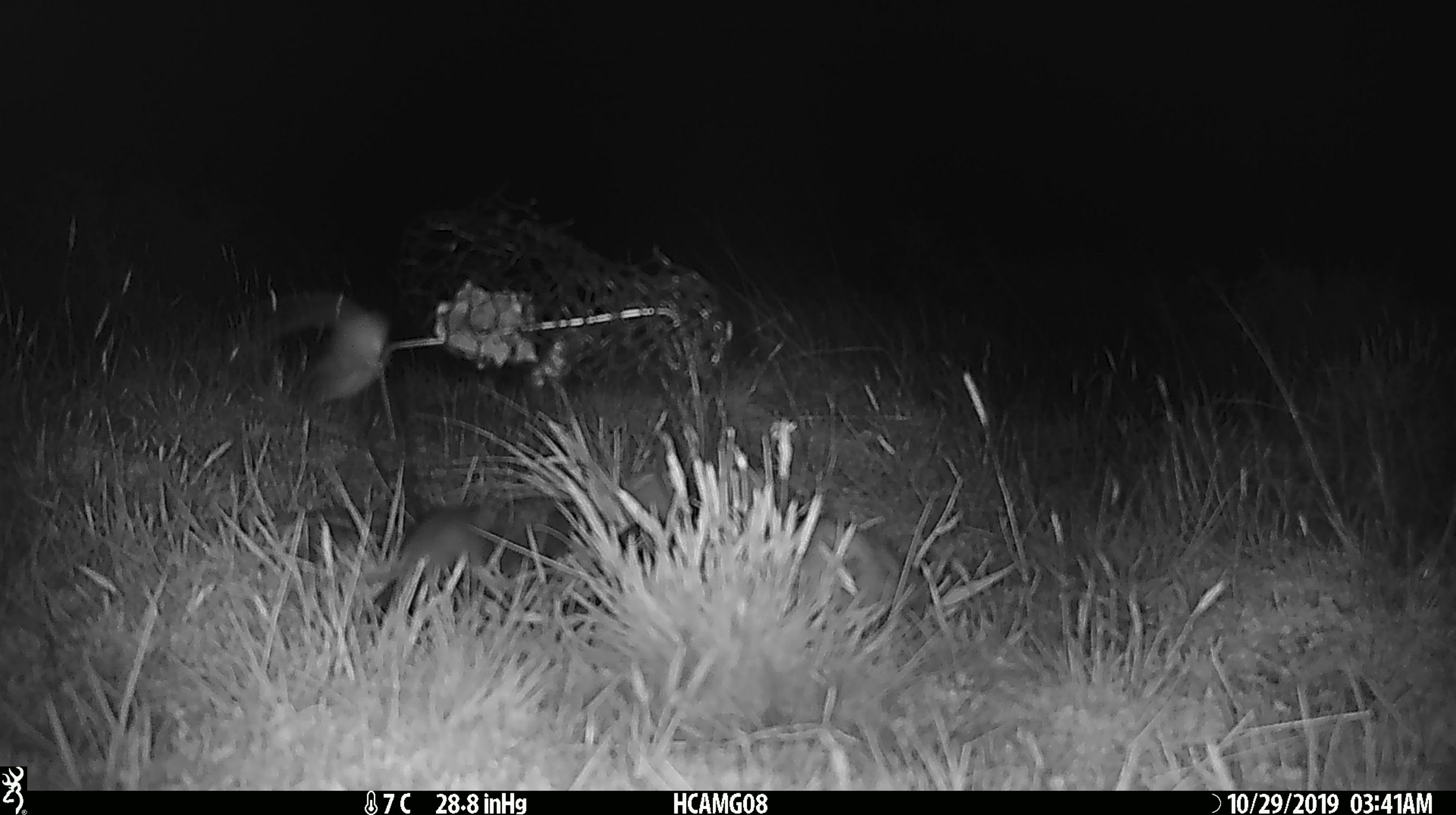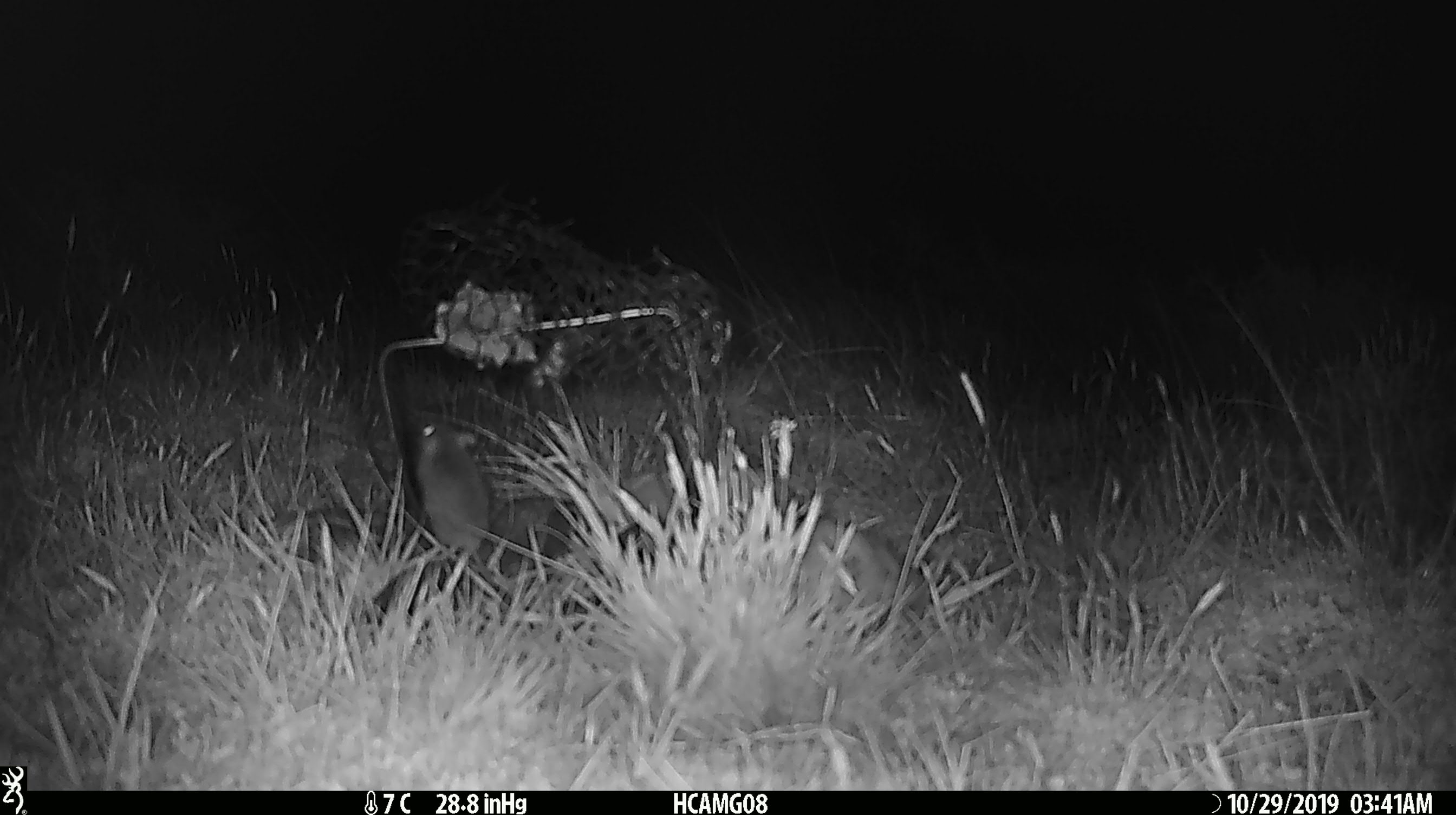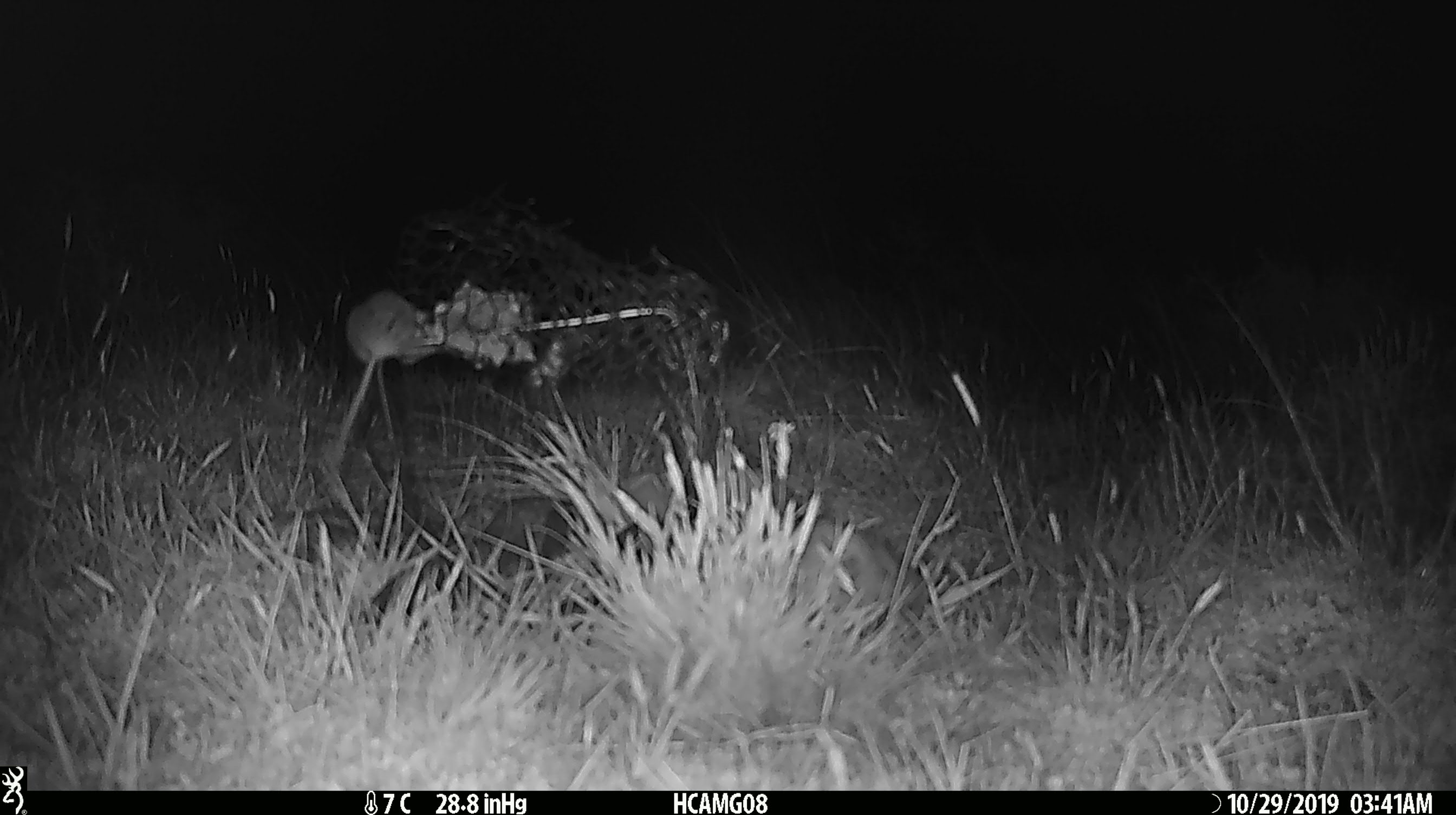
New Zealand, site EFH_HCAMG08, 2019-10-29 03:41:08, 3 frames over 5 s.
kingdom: Animalia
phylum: Chordata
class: Mammalia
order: Rodentia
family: Muridae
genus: Mus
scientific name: Mus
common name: mouse